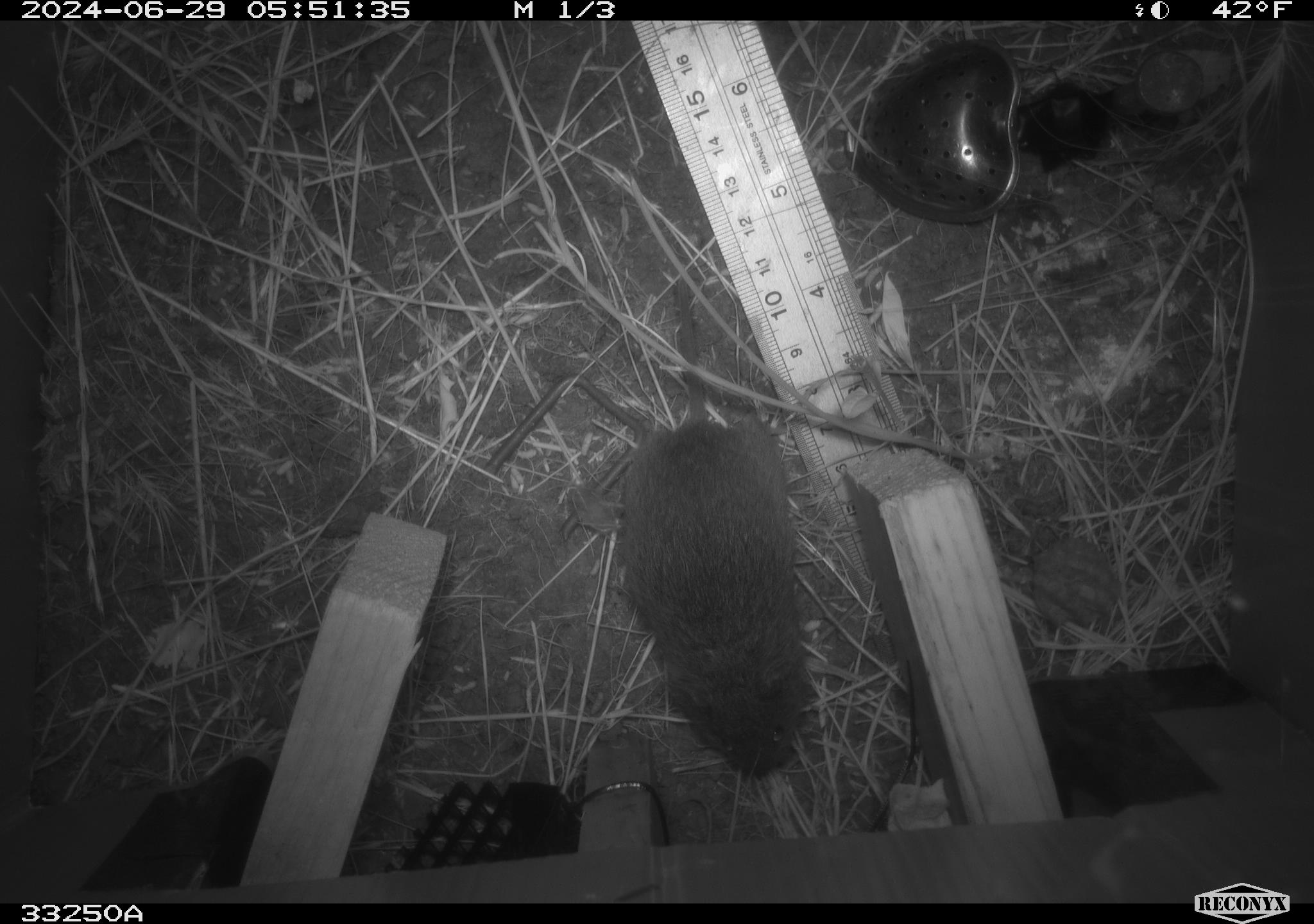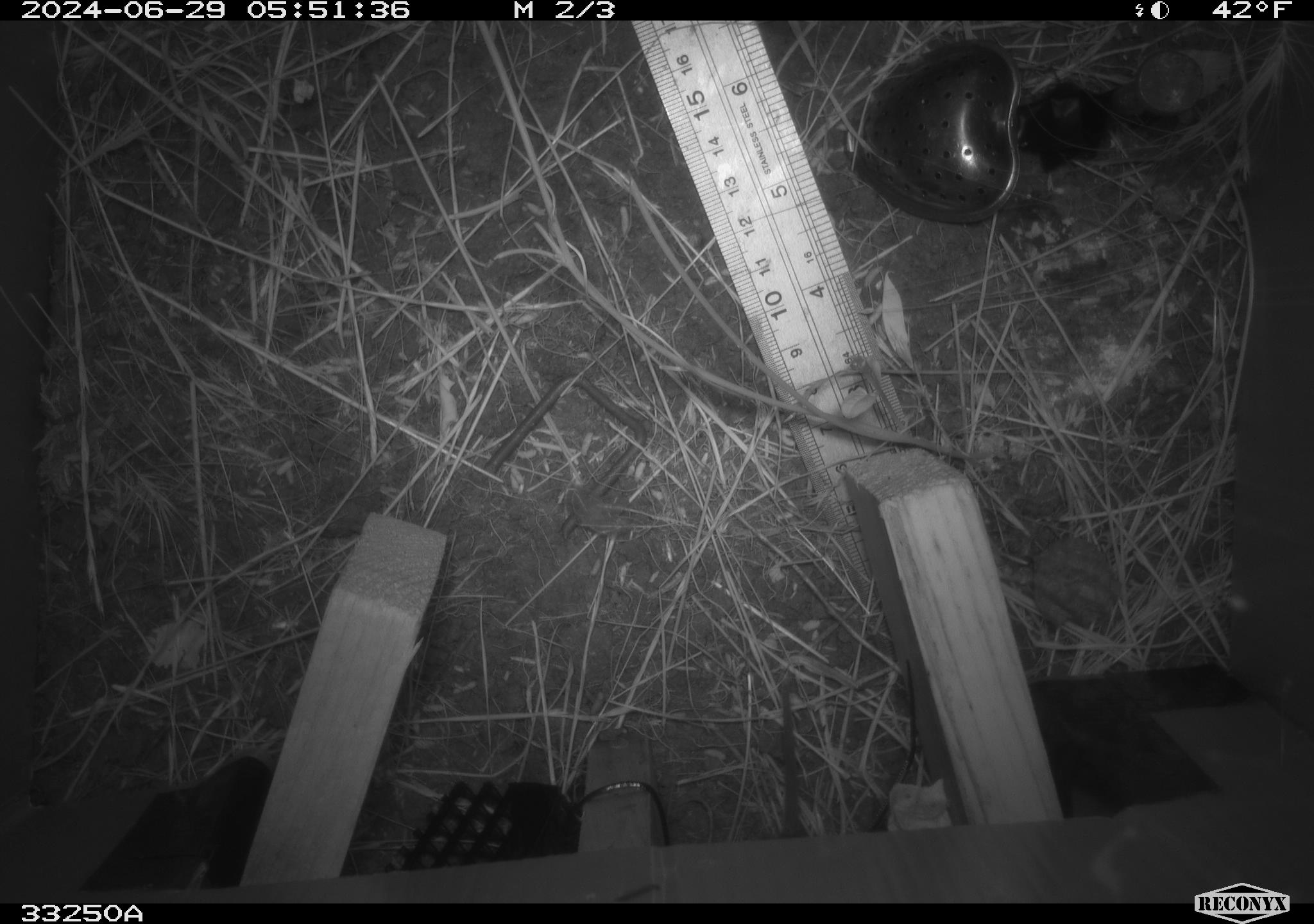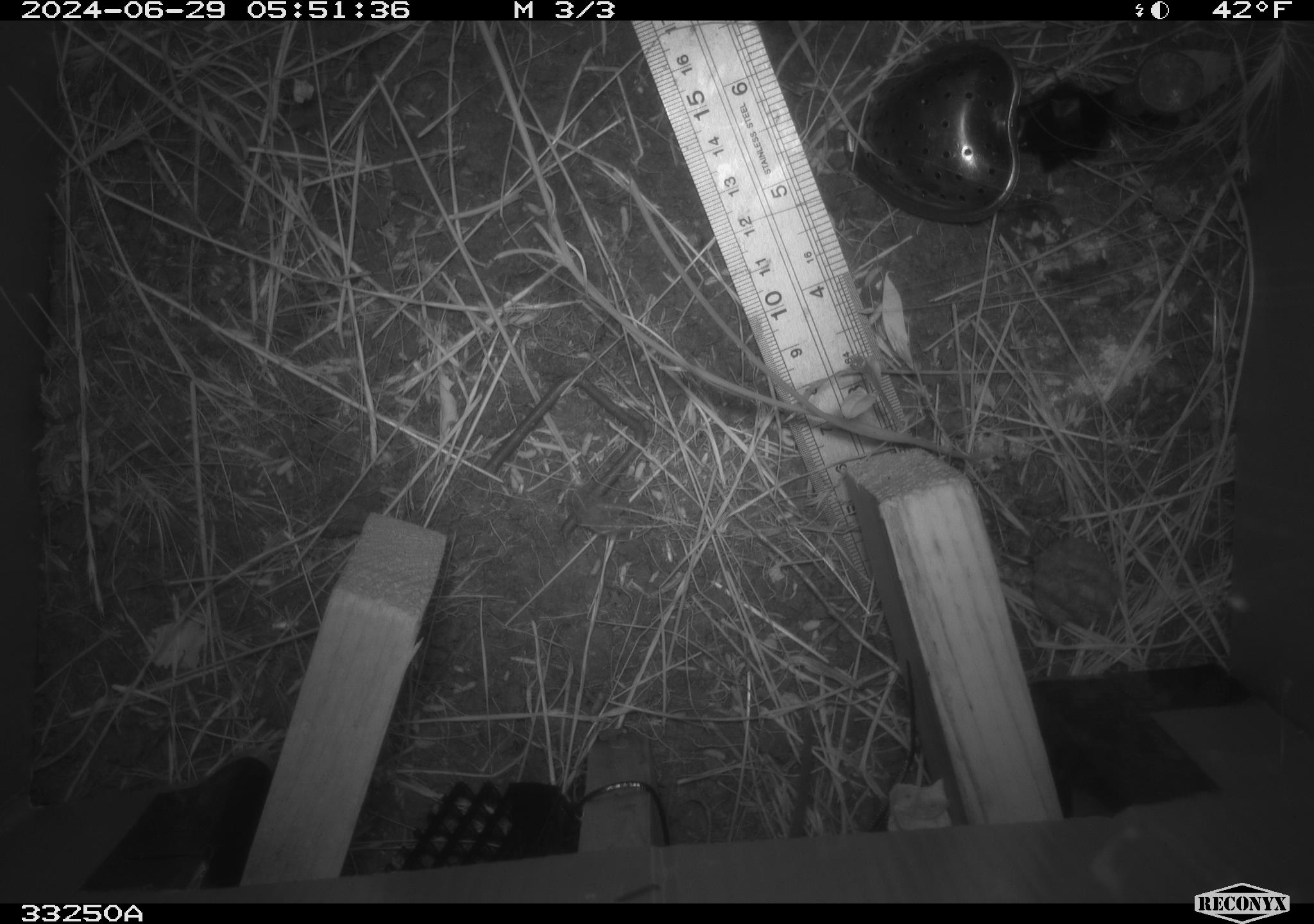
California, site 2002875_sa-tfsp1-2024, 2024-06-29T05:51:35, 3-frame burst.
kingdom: Animalia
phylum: Chordata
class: Mammalia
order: Rodentia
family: Cricetidae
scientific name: Arvicolinae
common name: voles, lemmings, and muskrats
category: arvicolinae subfamily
Arvicolinae subfamily (voles, lemmings, and muskrats) (Arvicolinae).